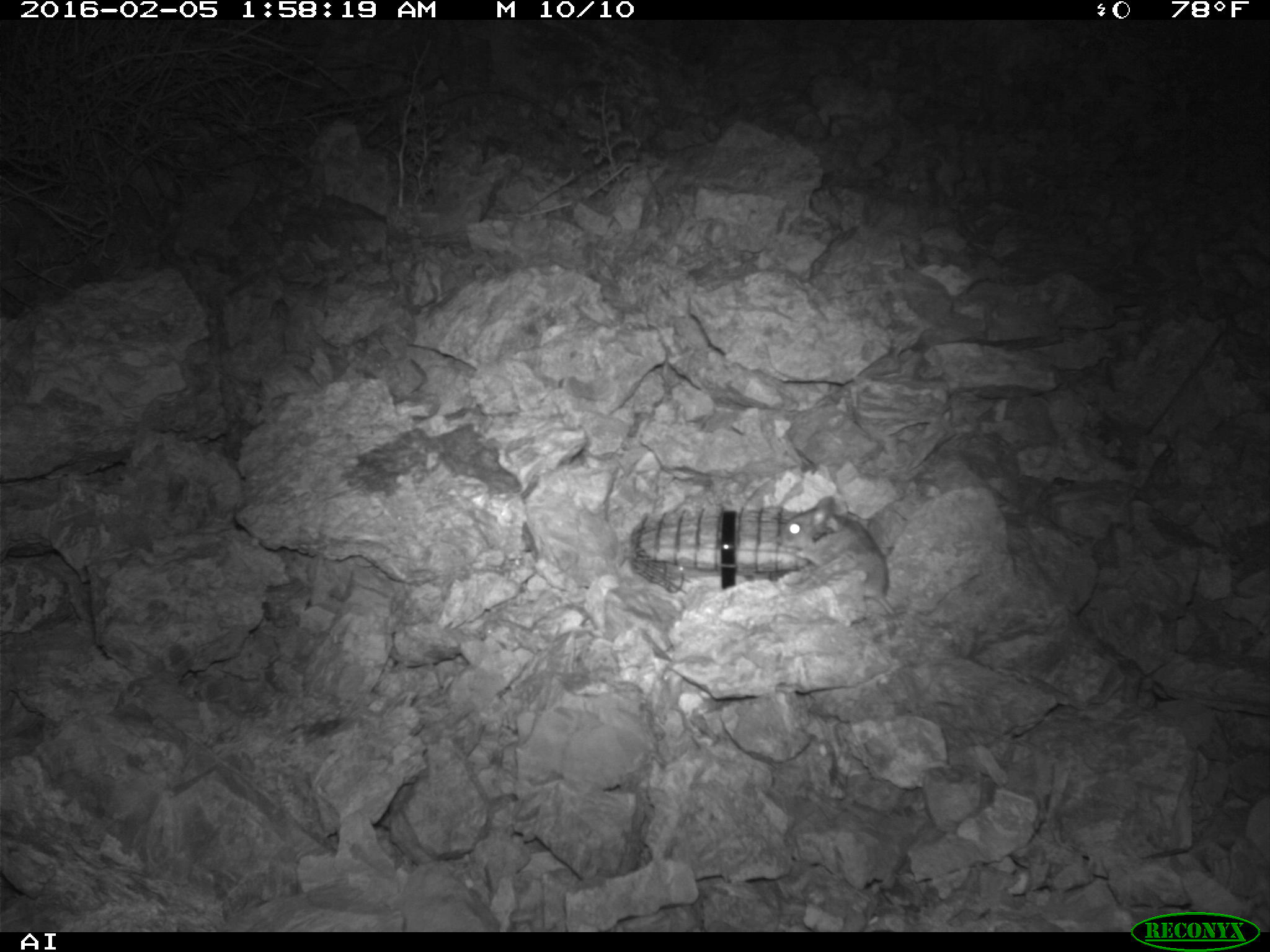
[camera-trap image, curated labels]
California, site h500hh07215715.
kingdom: Animalia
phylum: Chordata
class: Mammalia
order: Rodentia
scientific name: Rodentia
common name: rodent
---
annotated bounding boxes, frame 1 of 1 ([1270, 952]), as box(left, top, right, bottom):
rodent: box(778, 496, 900, 628)